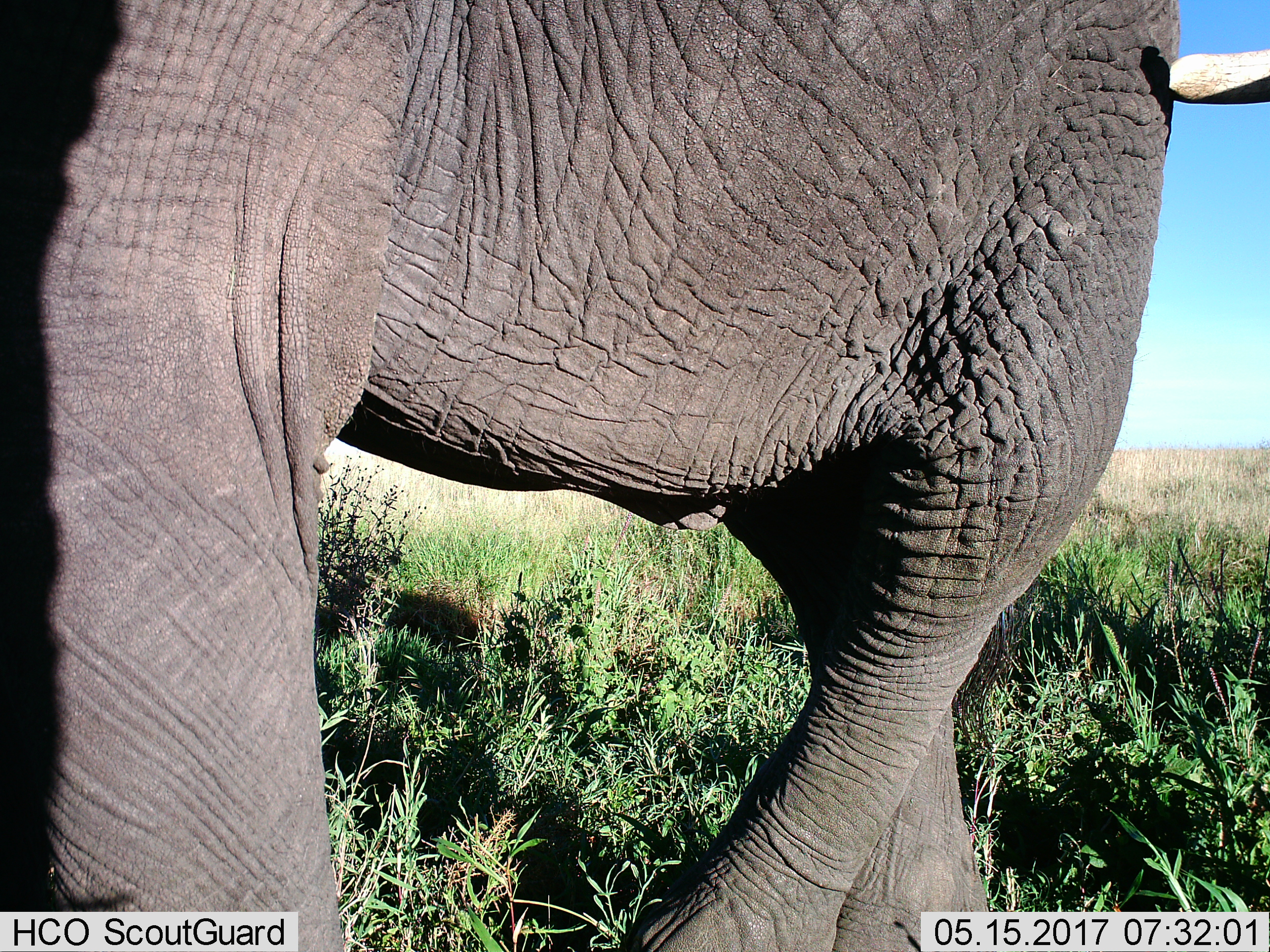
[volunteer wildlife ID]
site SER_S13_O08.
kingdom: Animalia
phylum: Chordata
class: Mammalia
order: Proboscidea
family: Elephantidae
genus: Loxodonta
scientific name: Loxodonta africana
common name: african bush elephant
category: elephant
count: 1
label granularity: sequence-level